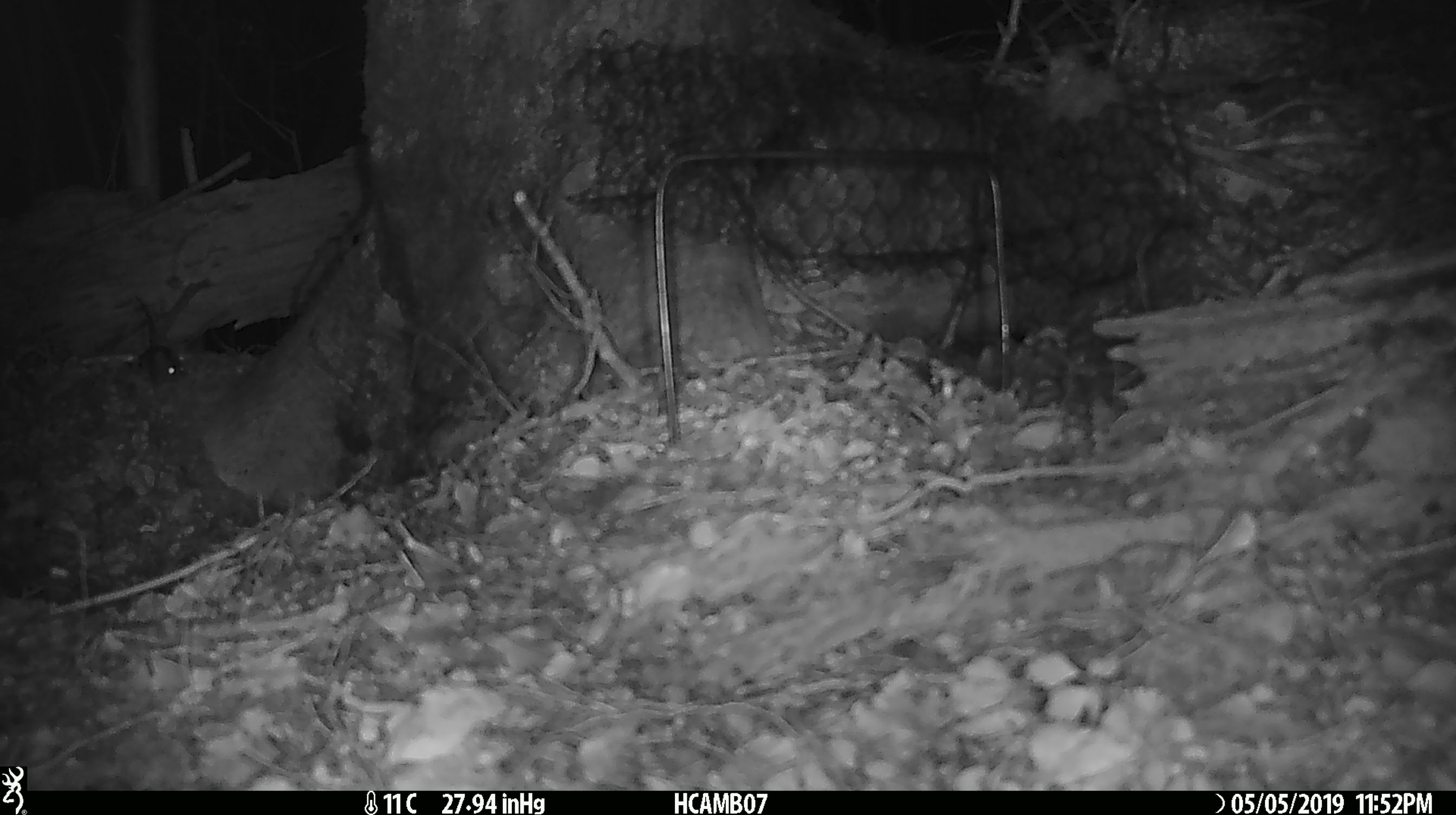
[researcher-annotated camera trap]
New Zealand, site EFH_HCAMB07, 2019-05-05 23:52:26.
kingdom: Animalia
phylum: Chordata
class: Mammalia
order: Rodentia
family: Muridae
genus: Mus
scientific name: Mus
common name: mouse